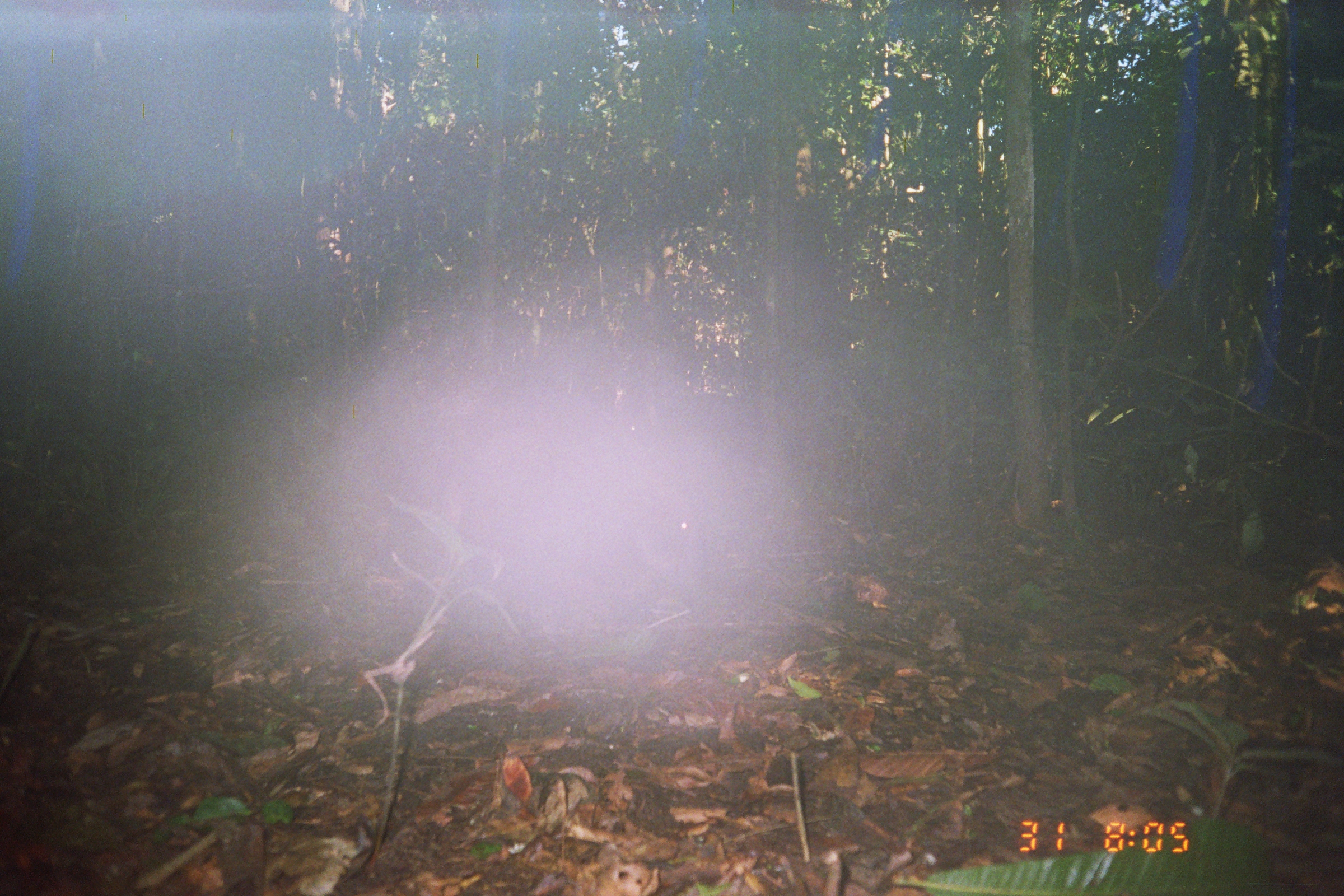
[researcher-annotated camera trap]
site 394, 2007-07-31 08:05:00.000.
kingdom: Animalia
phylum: Chordata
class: Mammalia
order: Artiodactyla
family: Tayassuidae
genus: Tayassu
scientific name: Tayassu pecari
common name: white-lipped peccary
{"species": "Tayassu pecari (white-lipped peccary)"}